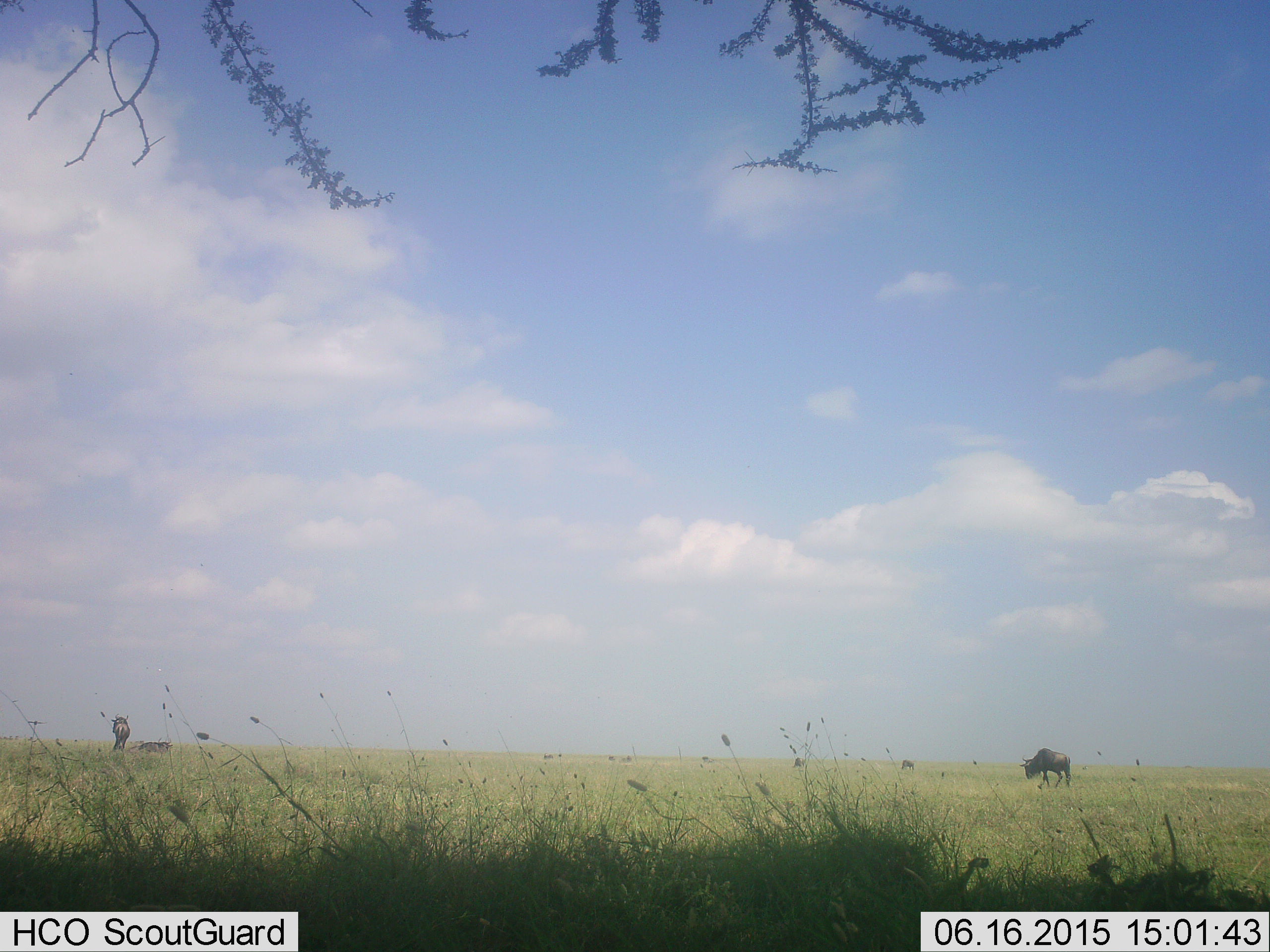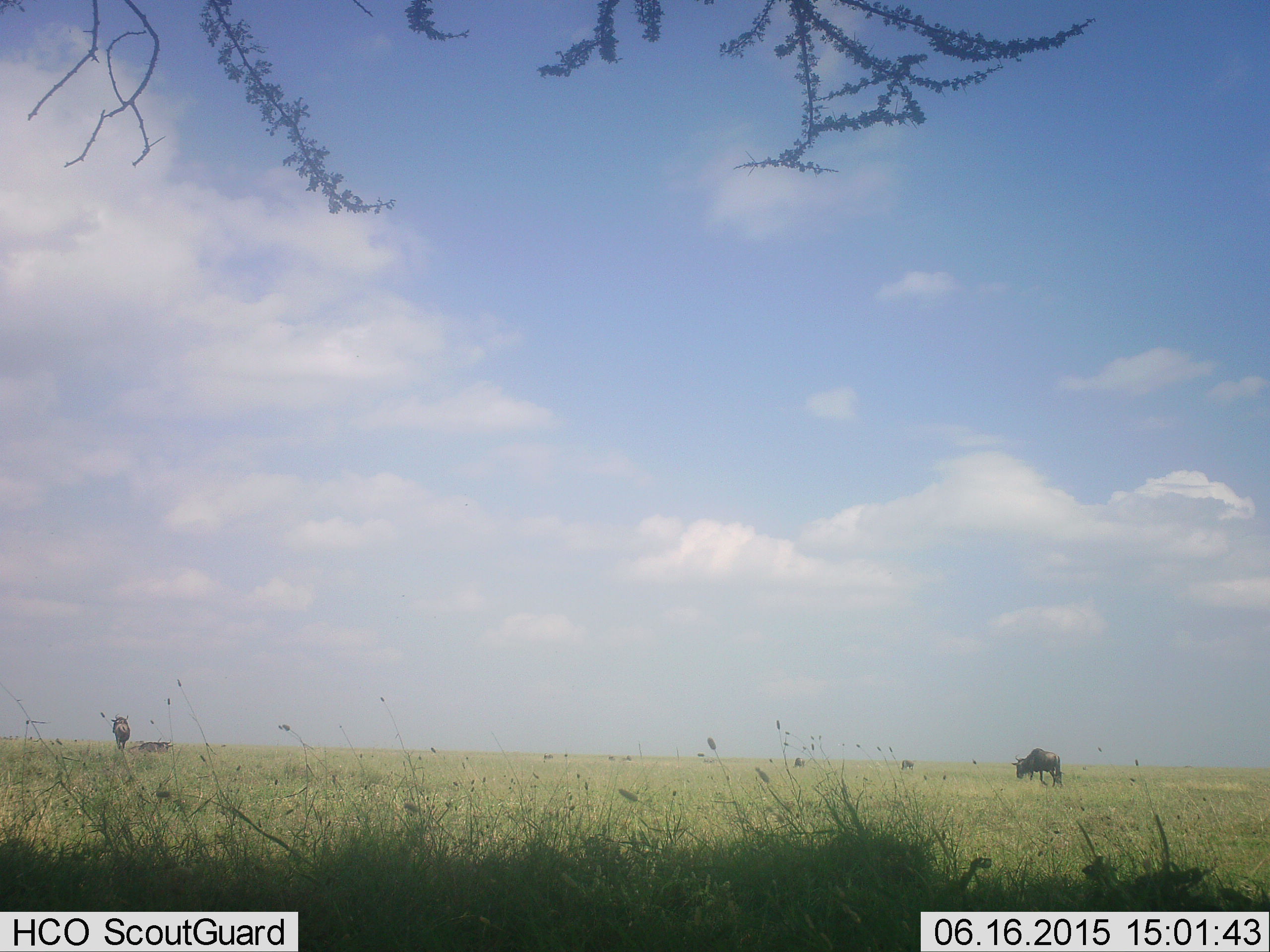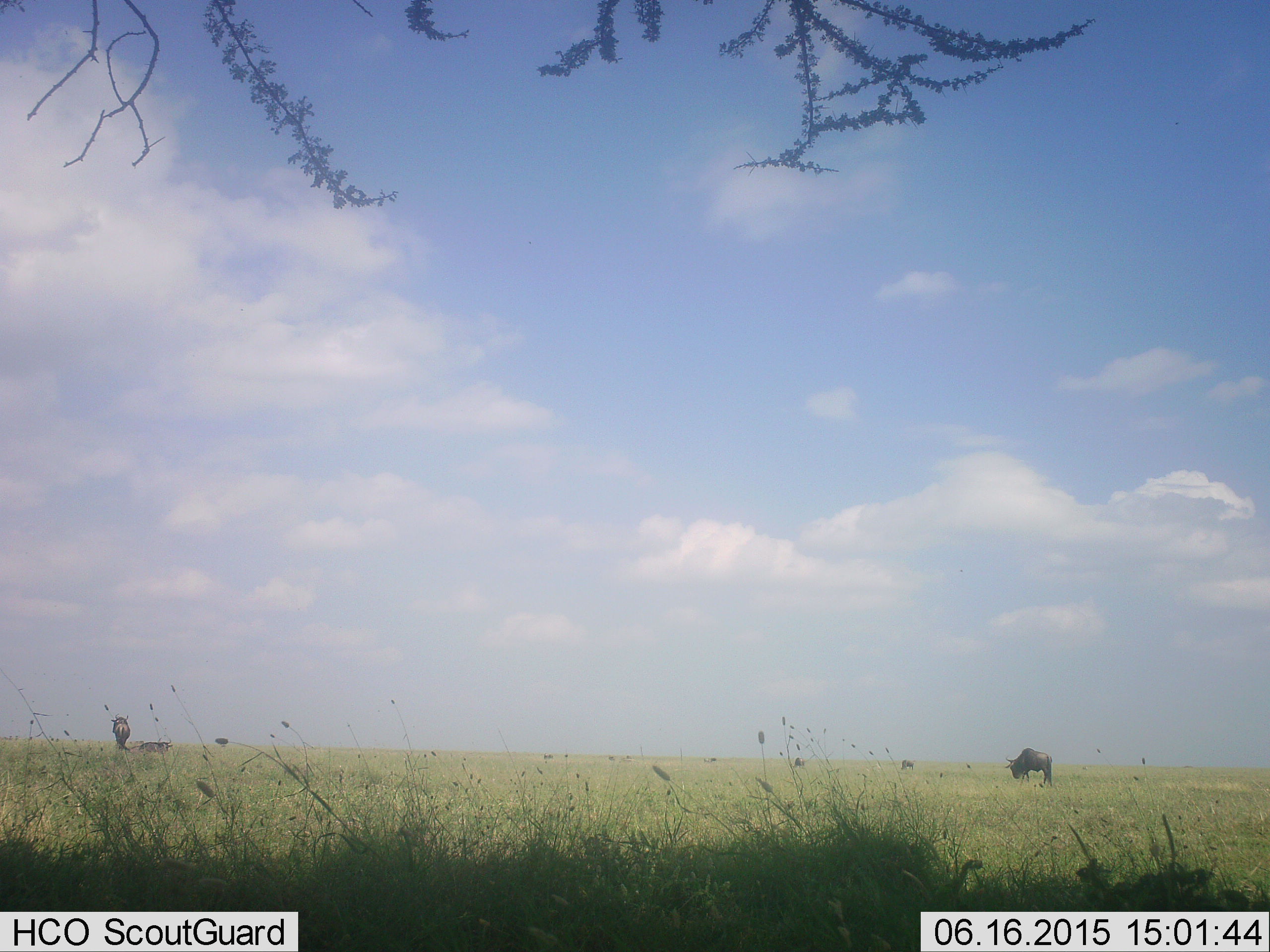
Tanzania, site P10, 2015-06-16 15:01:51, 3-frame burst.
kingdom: Animalia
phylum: Chordata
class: Mammalia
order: Artiodactyla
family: Bovidae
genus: Connochaetes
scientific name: Connochaetes taurinus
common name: blue wildebeest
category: wildebeest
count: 5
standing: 60%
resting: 40%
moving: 60%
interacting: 0%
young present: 0%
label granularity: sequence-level